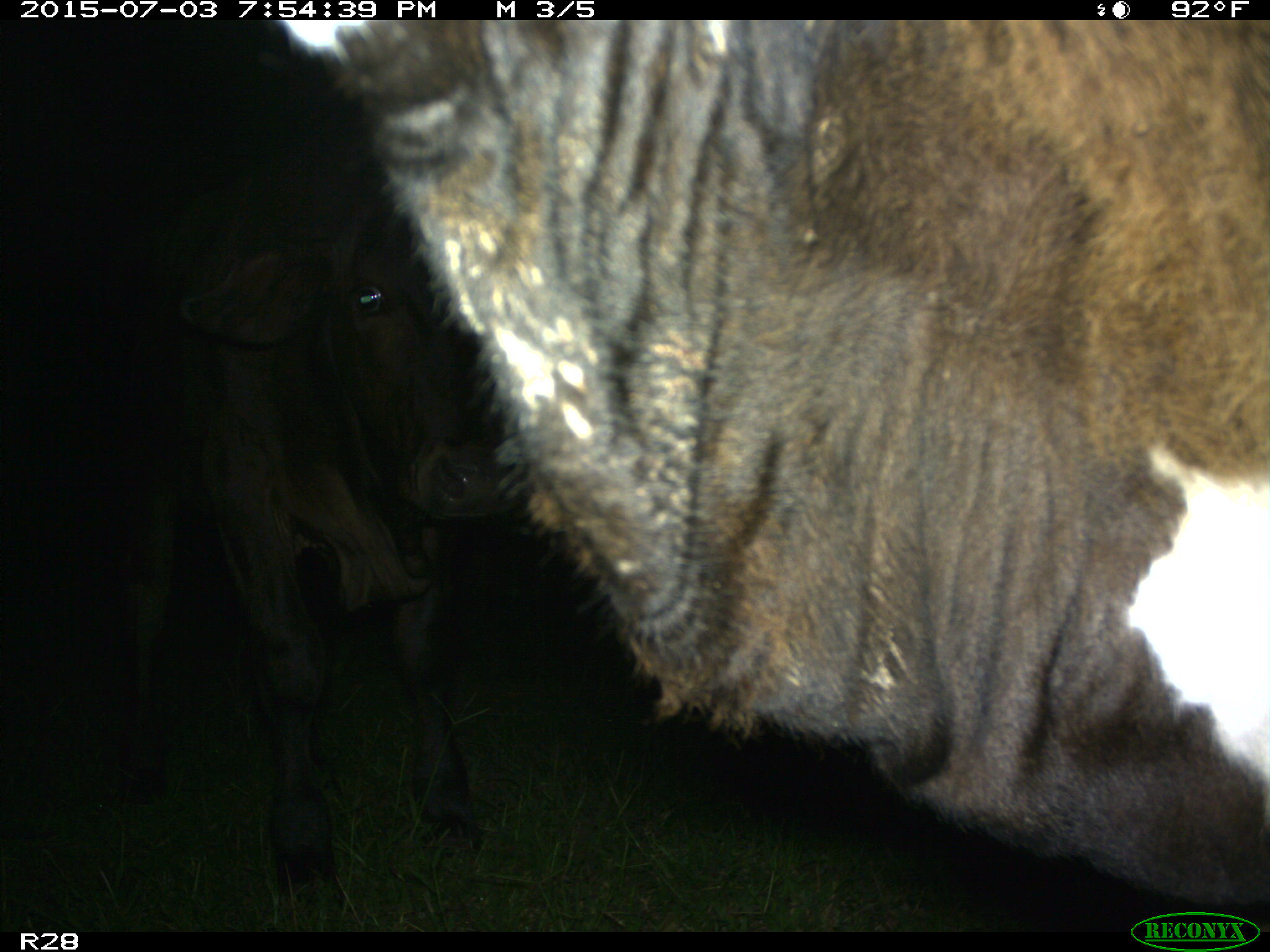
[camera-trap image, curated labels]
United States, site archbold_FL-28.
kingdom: Animalia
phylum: Chordata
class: Mammalia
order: Artiodactyla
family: Bovidae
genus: Bos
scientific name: Bos taurus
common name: domestic cow